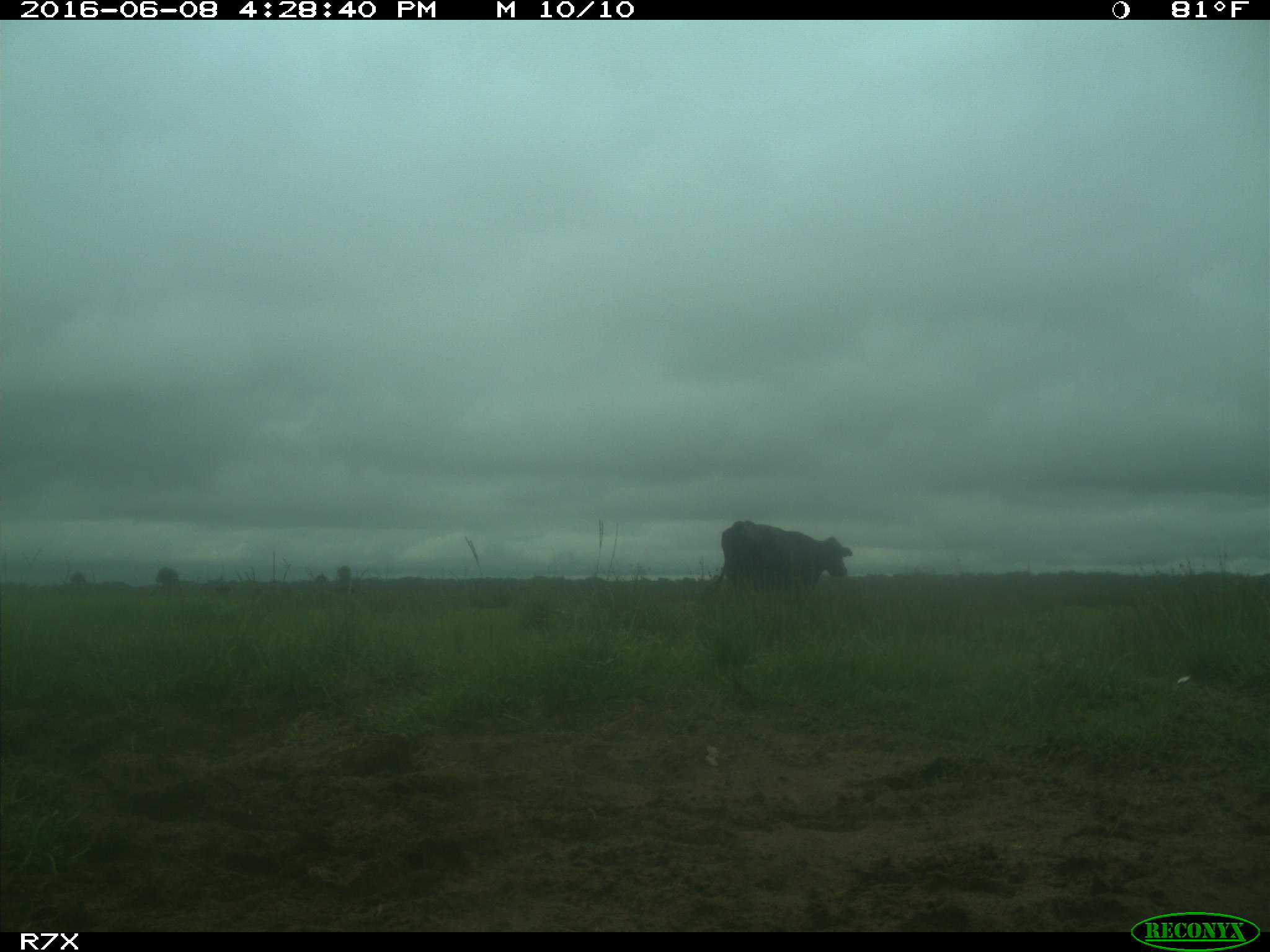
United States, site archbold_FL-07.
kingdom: Animalia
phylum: Chordata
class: Mammalia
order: Artiodactyla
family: Bovidae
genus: Bos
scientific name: Bos taurus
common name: domestic cow